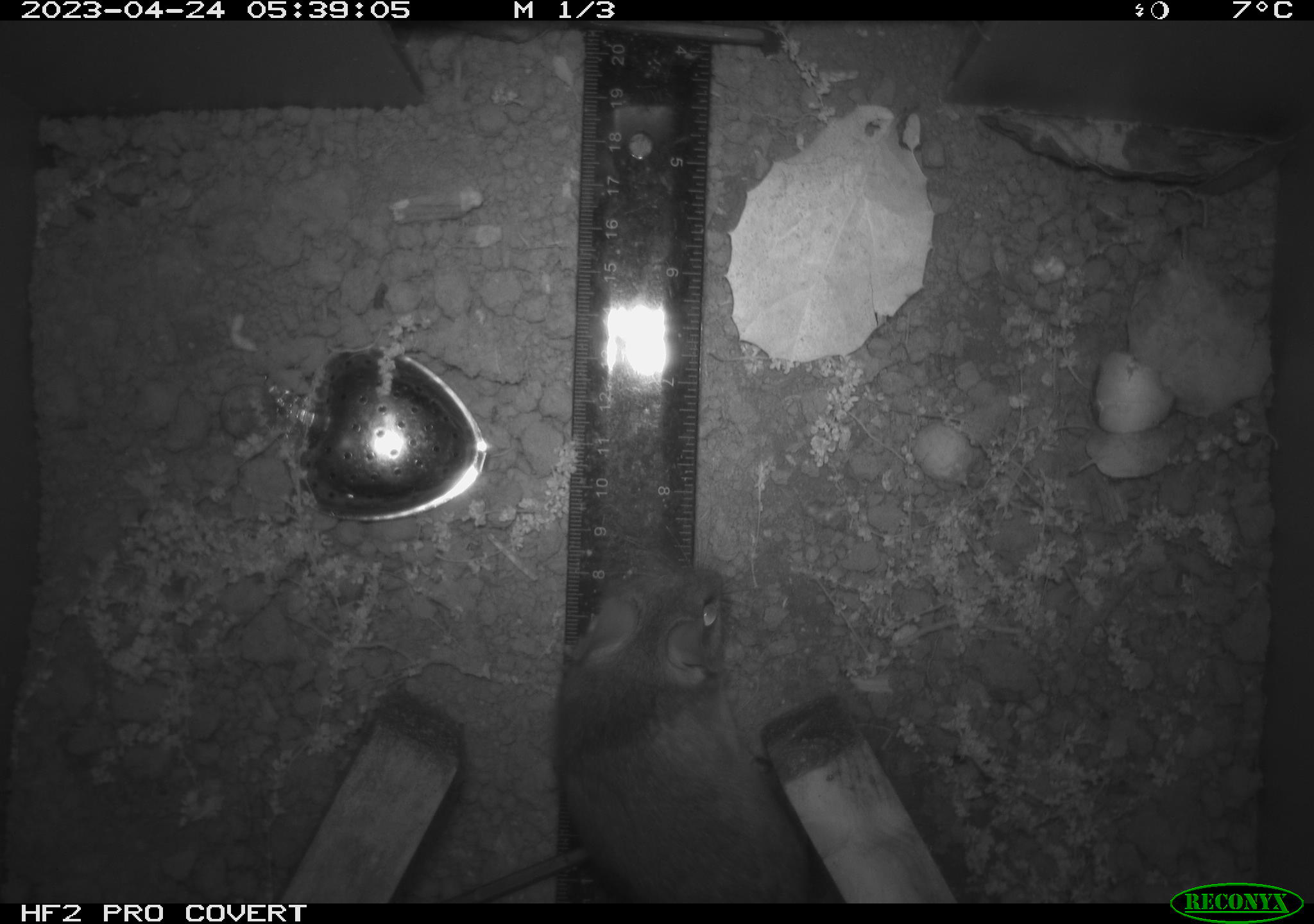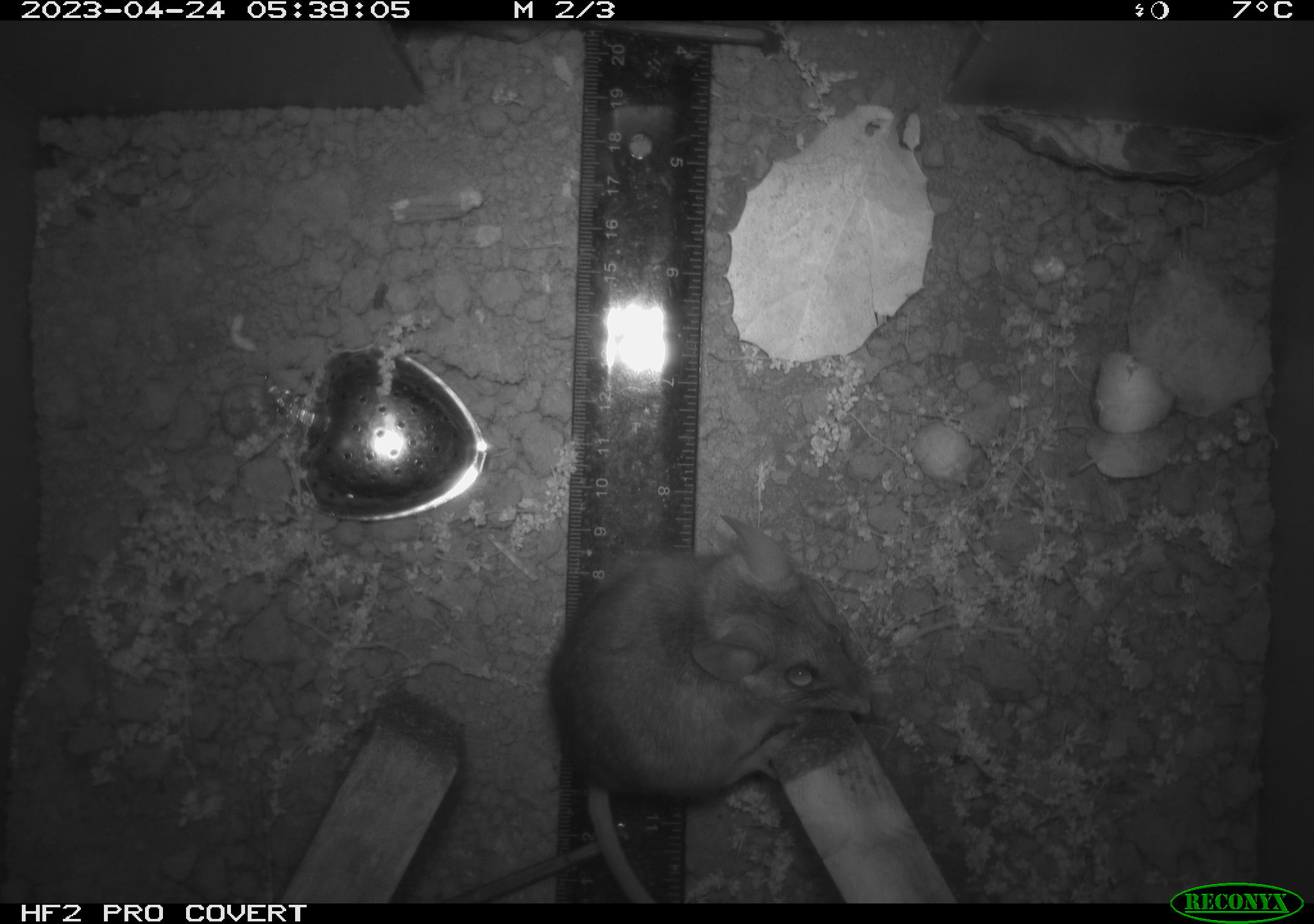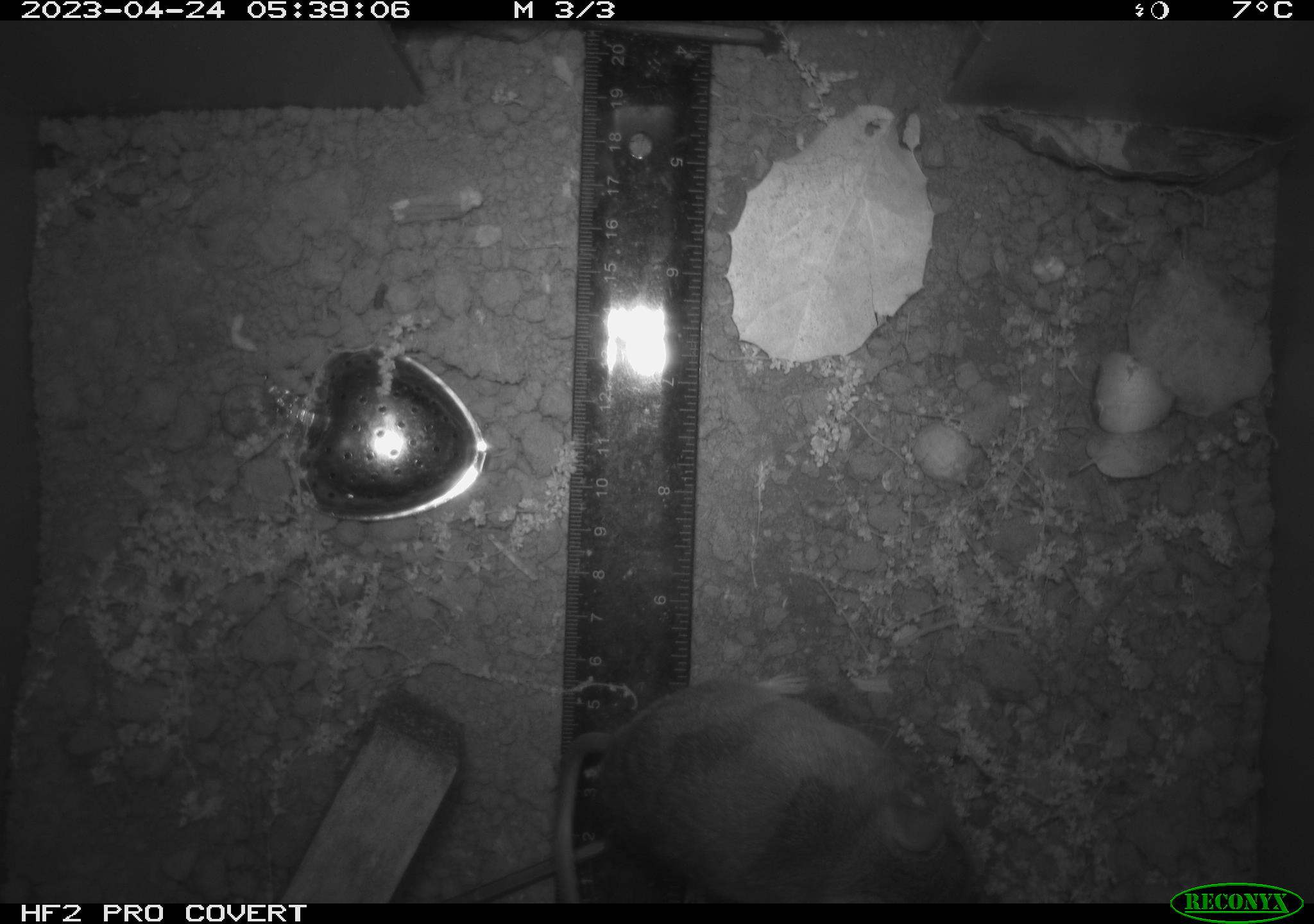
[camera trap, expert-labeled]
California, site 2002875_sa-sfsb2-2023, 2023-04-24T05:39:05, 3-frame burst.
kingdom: Animalia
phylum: Chordata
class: Mammalia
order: Rodentia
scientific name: Rodentia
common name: mouse species